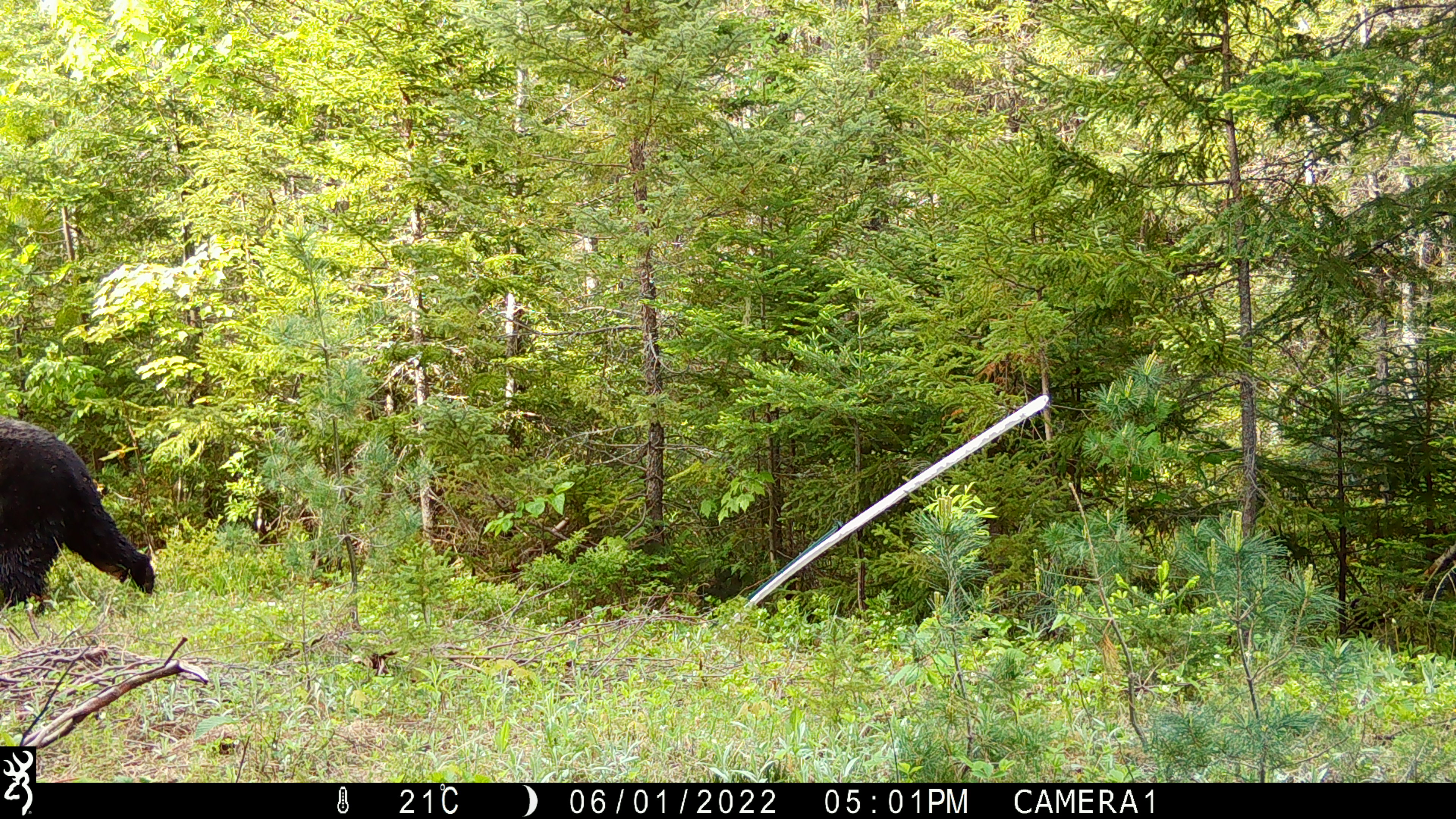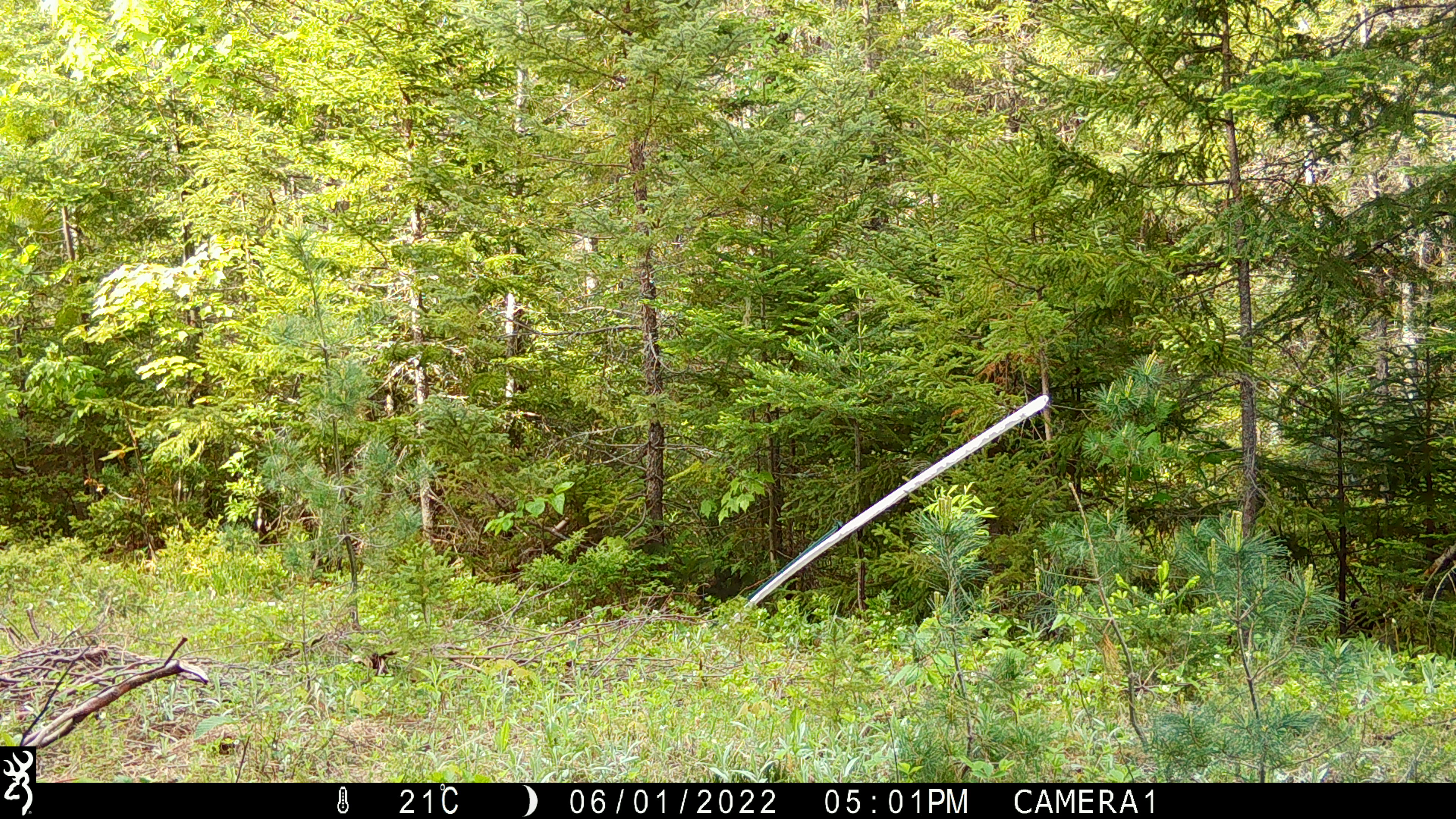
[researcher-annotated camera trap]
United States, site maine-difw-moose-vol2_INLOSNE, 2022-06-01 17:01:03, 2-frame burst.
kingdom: Animalia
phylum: Chordata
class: Mammalia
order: Carnivora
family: Ursidae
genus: Ursus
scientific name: Ursus americanus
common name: black bear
Black bear (Ursus americanus).